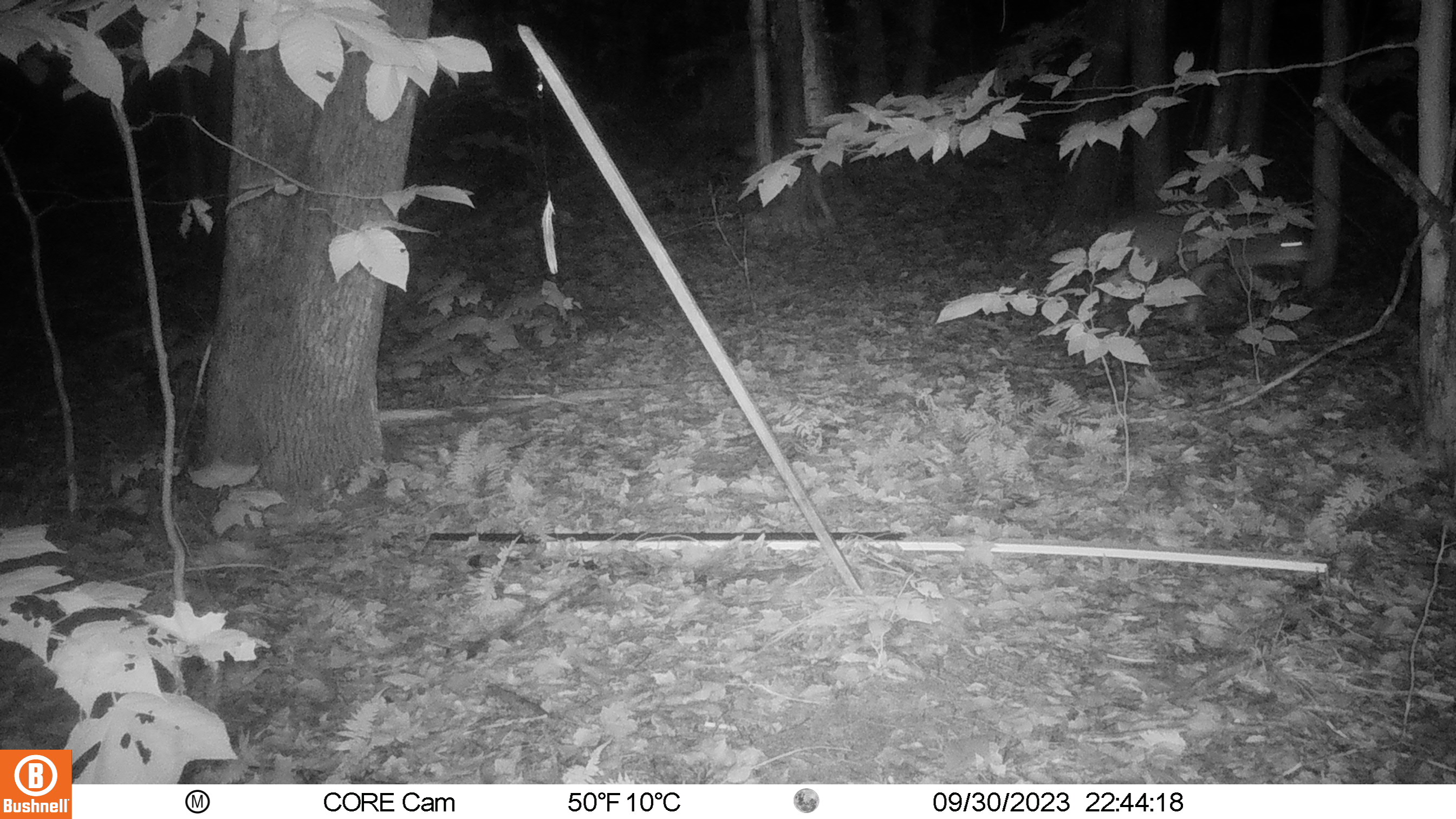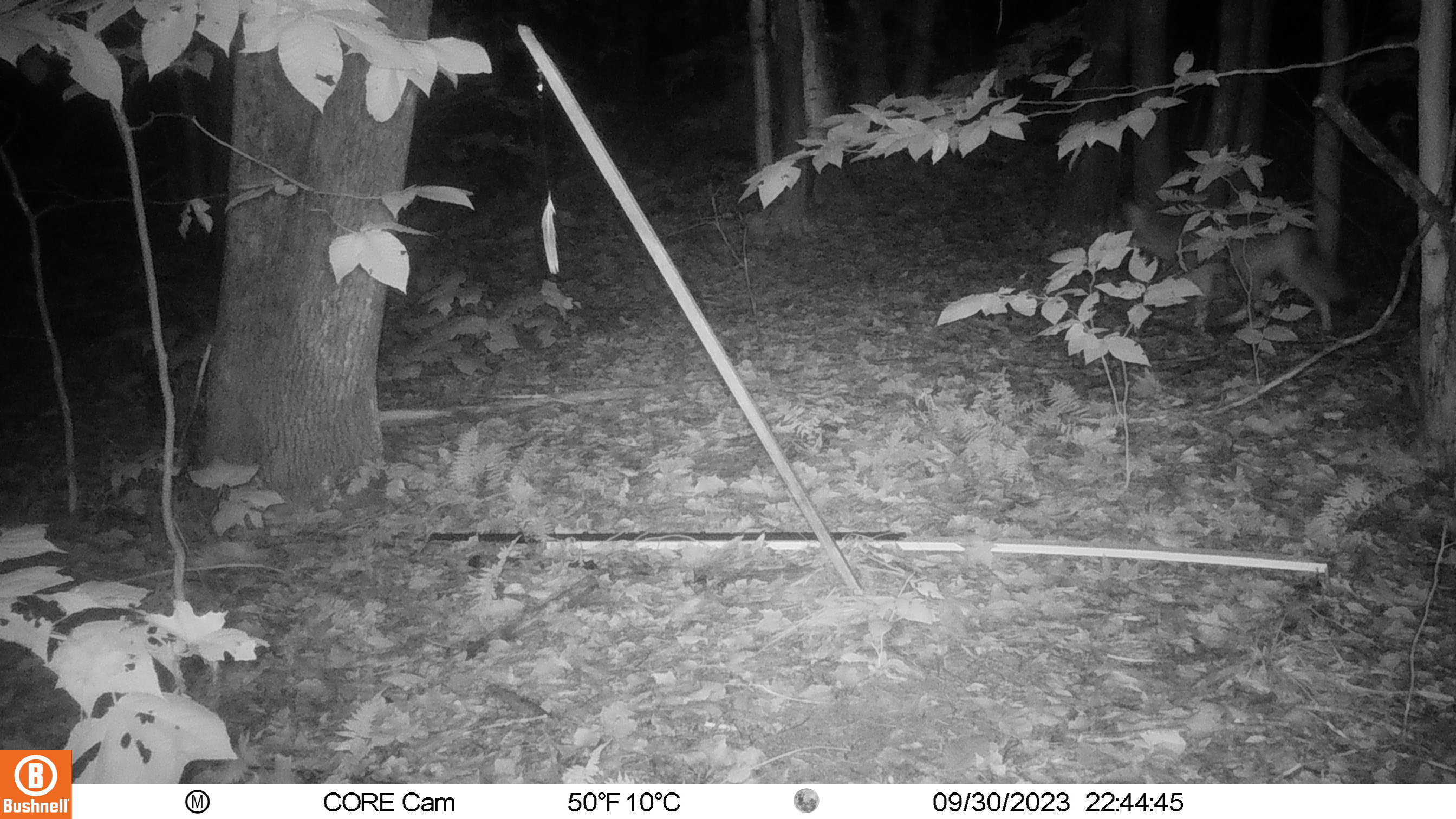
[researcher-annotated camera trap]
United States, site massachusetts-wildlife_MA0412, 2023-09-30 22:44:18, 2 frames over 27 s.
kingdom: Animalia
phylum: Chordata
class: Mammalia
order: Carnivora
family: Canidae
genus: Canis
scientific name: Canis latrans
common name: coyote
Coyote (Canis latrans).